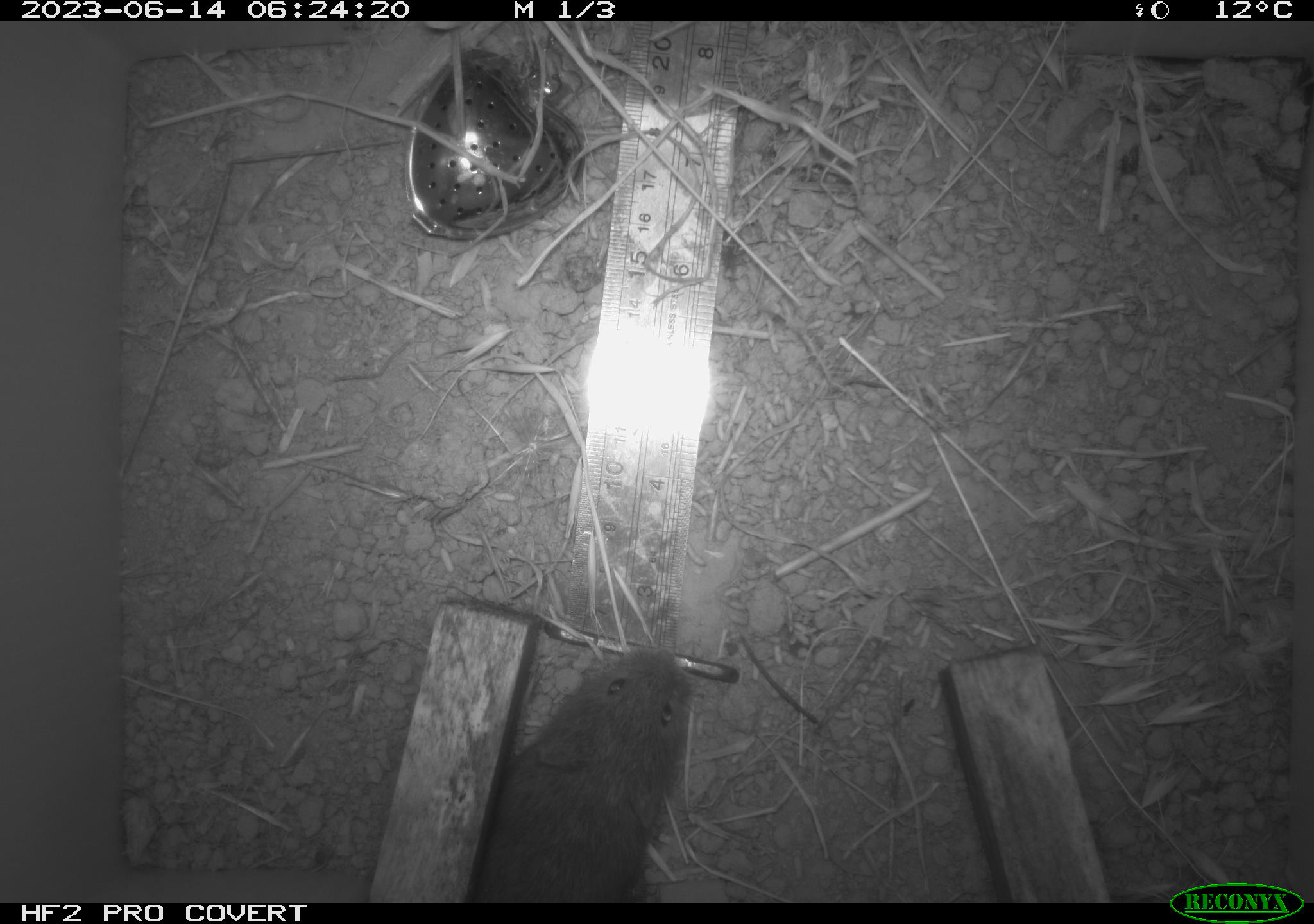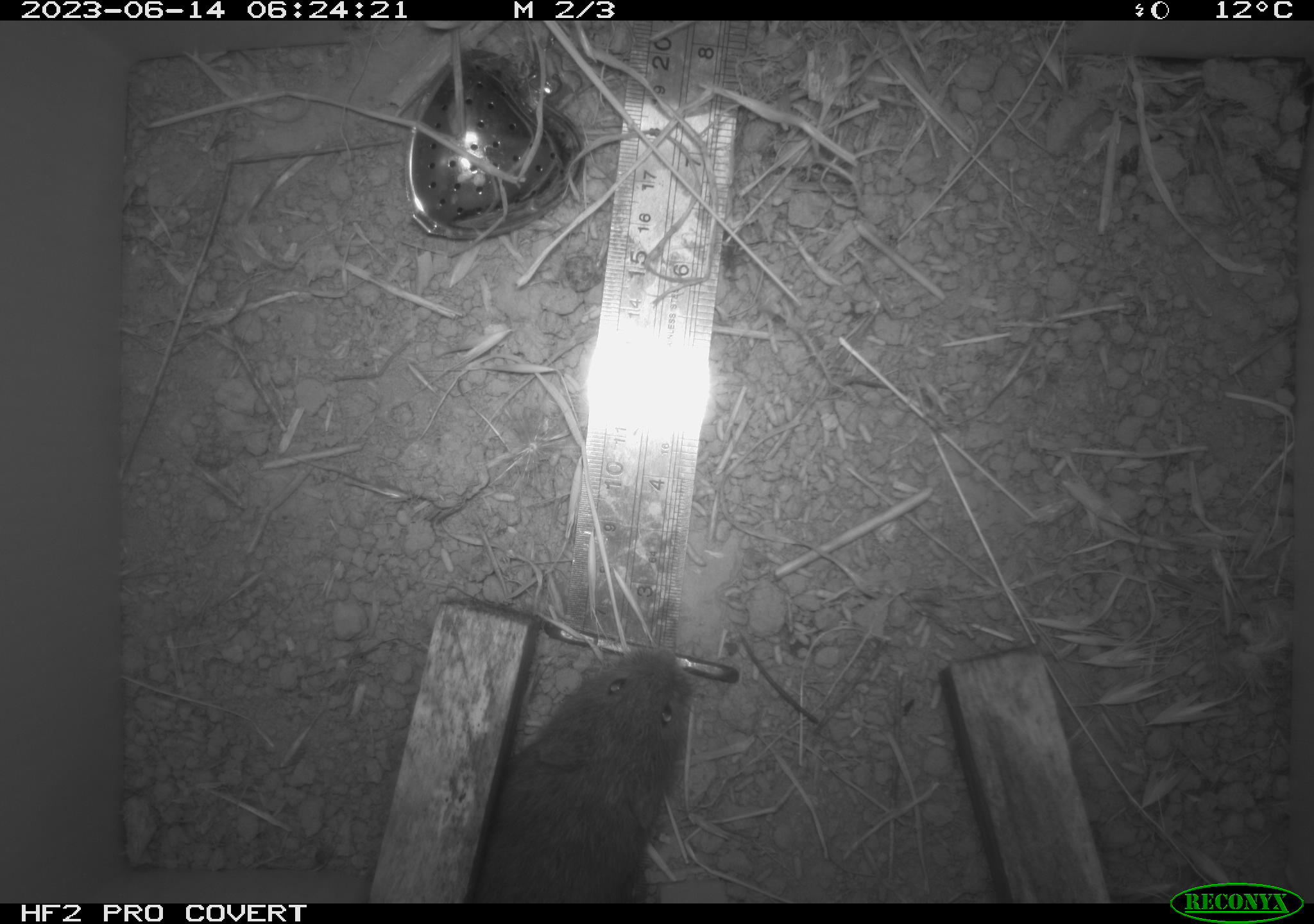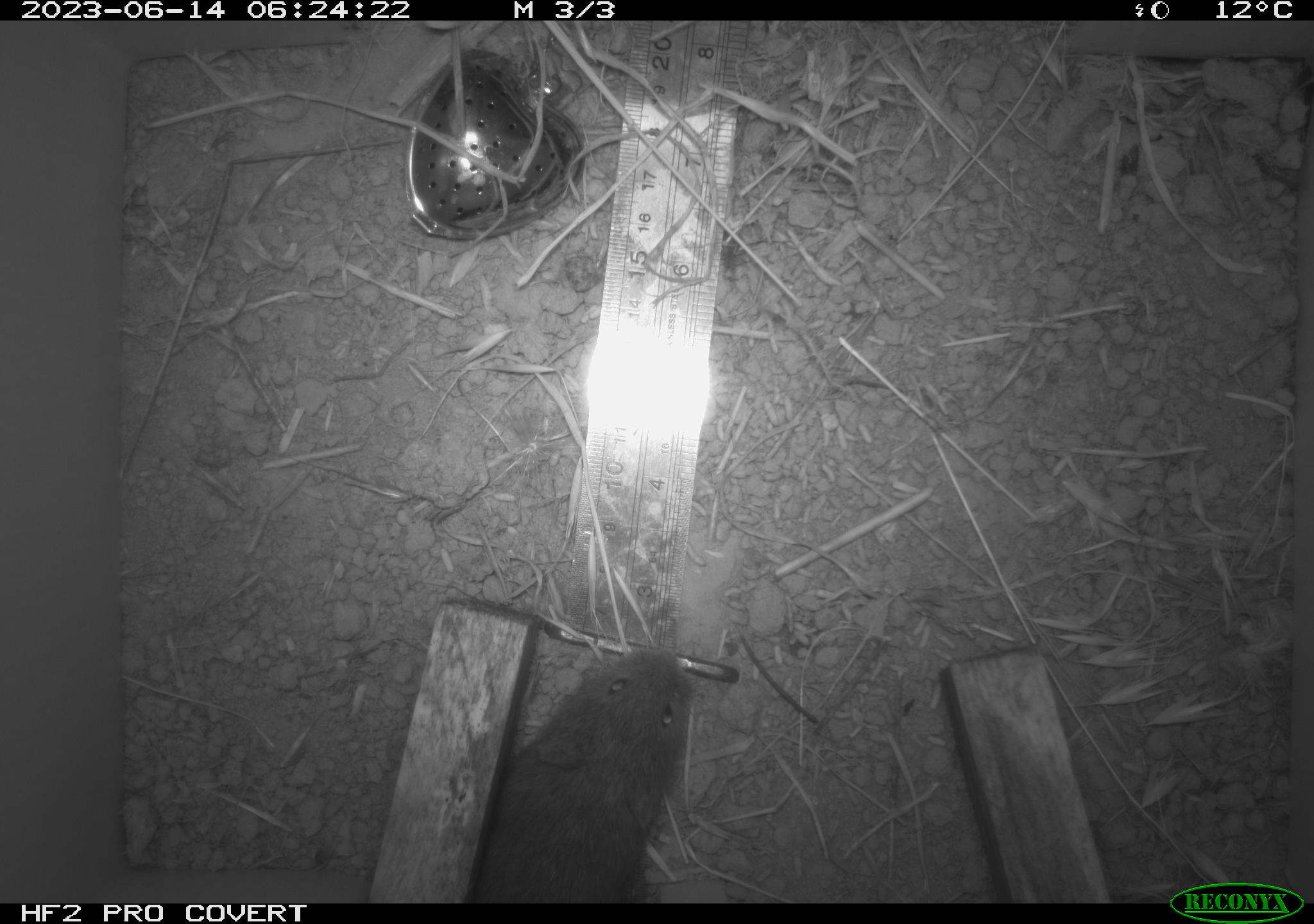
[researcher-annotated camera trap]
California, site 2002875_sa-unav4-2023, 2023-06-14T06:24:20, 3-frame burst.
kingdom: Animalia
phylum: Chordata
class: Mammalia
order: Rodentia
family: Cricetidae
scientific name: Arvicolinae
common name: voles, lemmings, and muskrats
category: arvicolinae subfamily